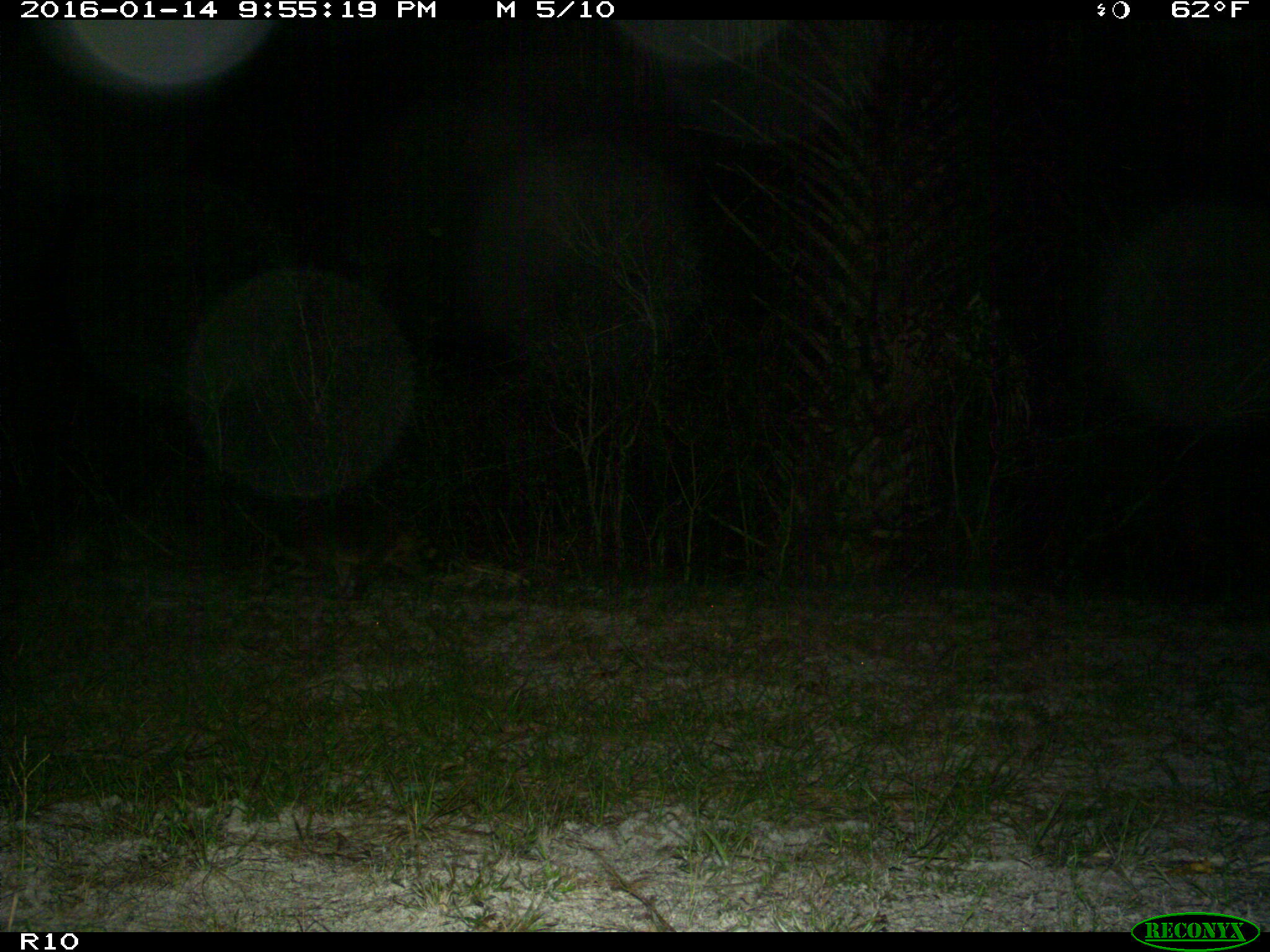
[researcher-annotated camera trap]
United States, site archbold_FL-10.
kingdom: Animalia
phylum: Chordata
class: Mammalia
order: Carnivora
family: Procyonidae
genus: Procyon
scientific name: Procyon lotor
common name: common raccoon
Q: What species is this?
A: Procyon lotor (common raccoon).